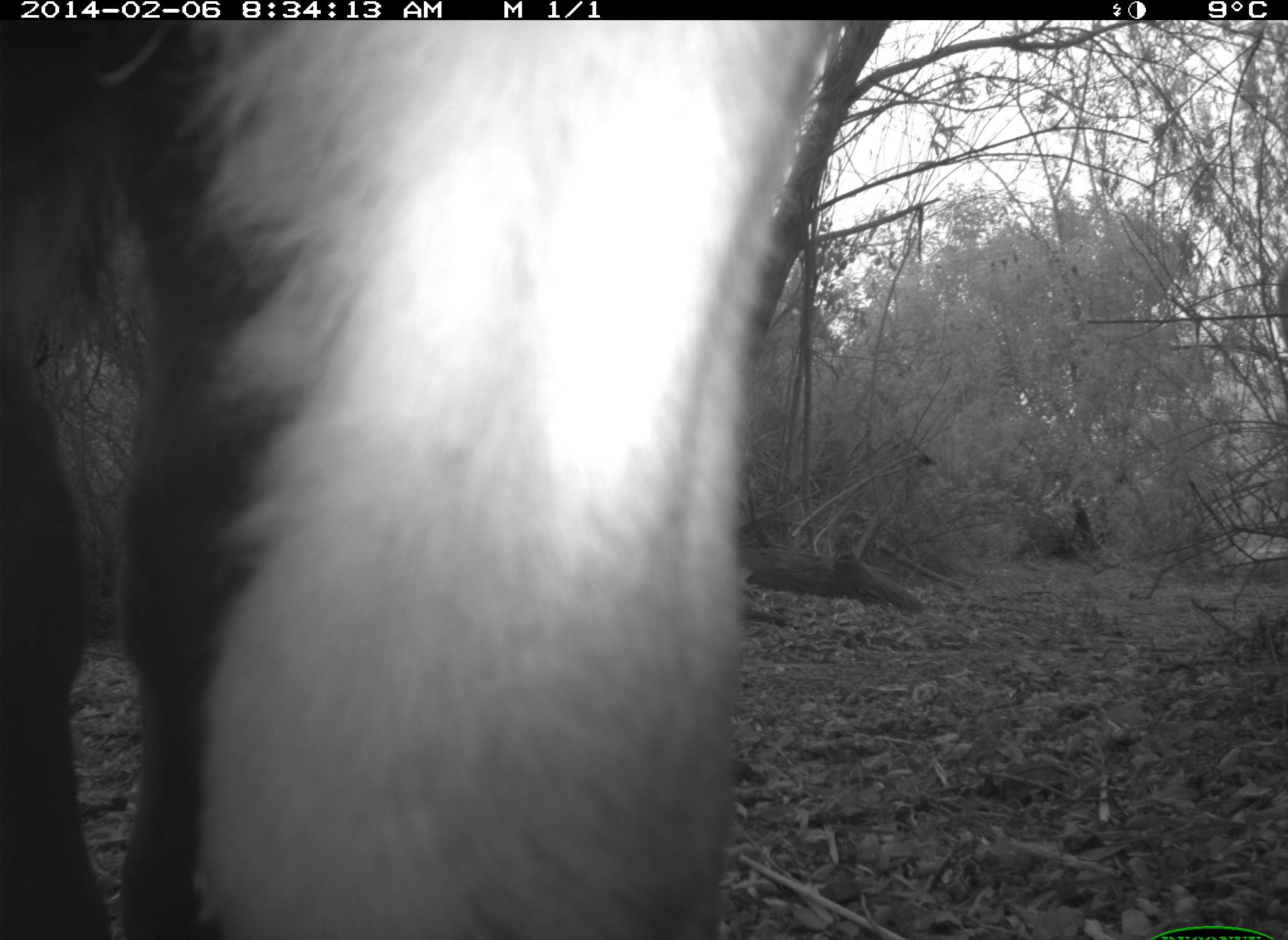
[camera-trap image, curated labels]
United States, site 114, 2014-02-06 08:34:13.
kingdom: Animalia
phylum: Chordata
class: Mammalia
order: Artiodactyla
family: Bovidae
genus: Bos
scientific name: Bos taurus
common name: cow